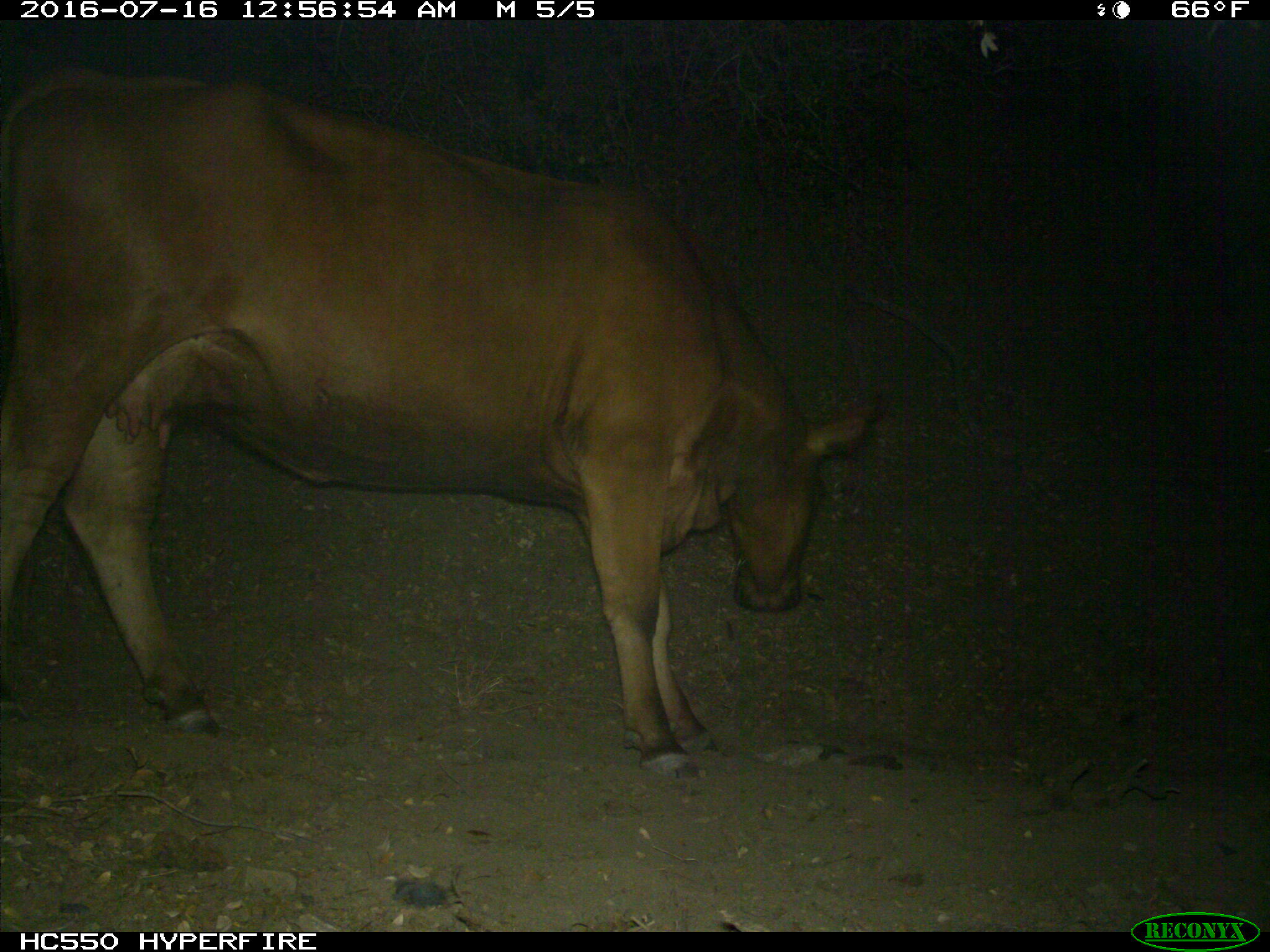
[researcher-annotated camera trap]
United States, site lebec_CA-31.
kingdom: Animalia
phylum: Chordata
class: Mammalia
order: Artiodactyla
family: Bovidae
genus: Bos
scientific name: Bos taurus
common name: domestic cow